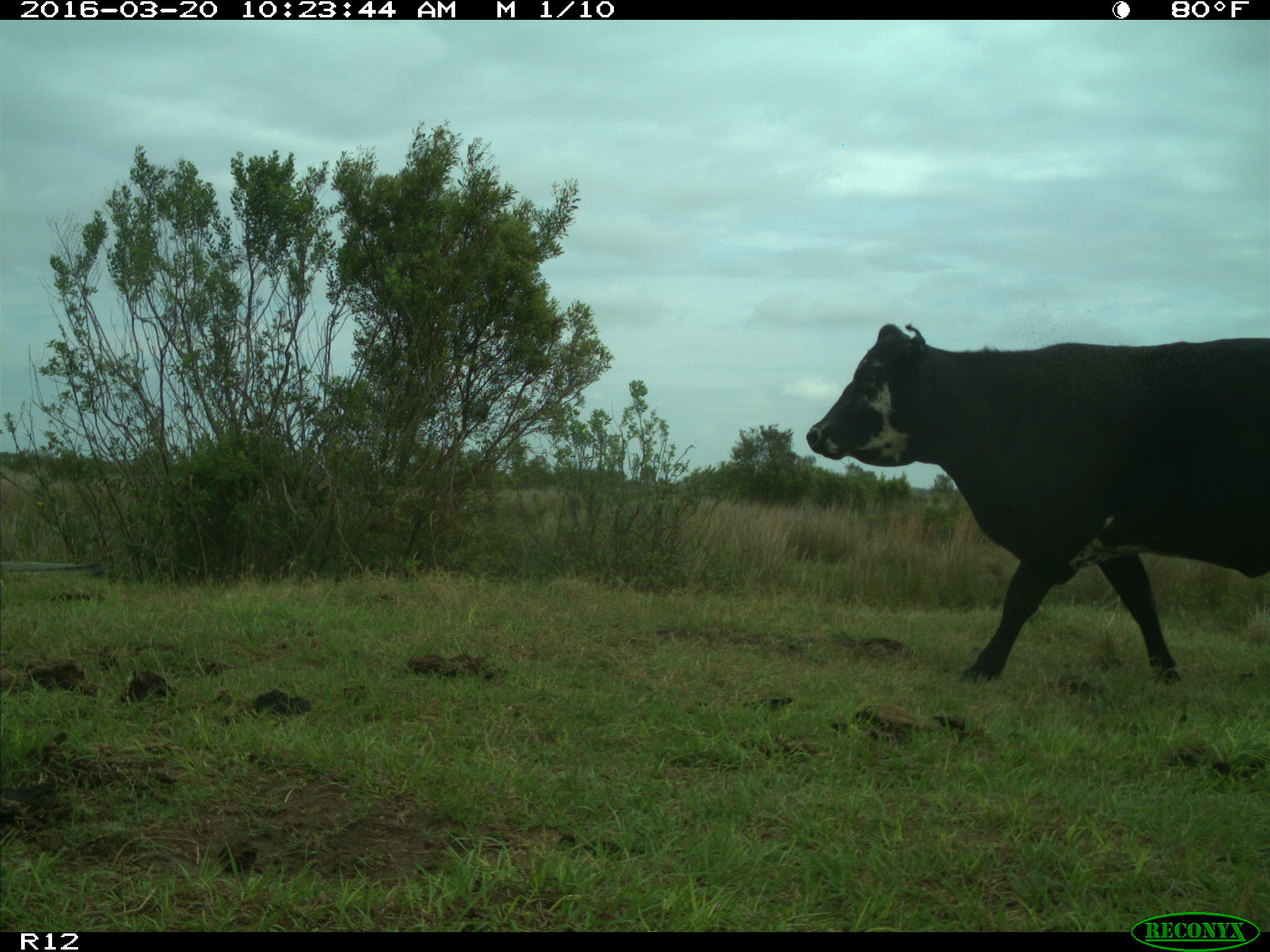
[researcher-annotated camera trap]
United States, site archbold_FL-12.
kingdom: Animalia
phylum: Chordata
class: Mammalia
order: Artiodactyla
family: Bovidae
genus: Bos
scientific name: Bos taurus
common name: domestic cow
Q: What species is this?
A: Bos taurus (domestic cow).